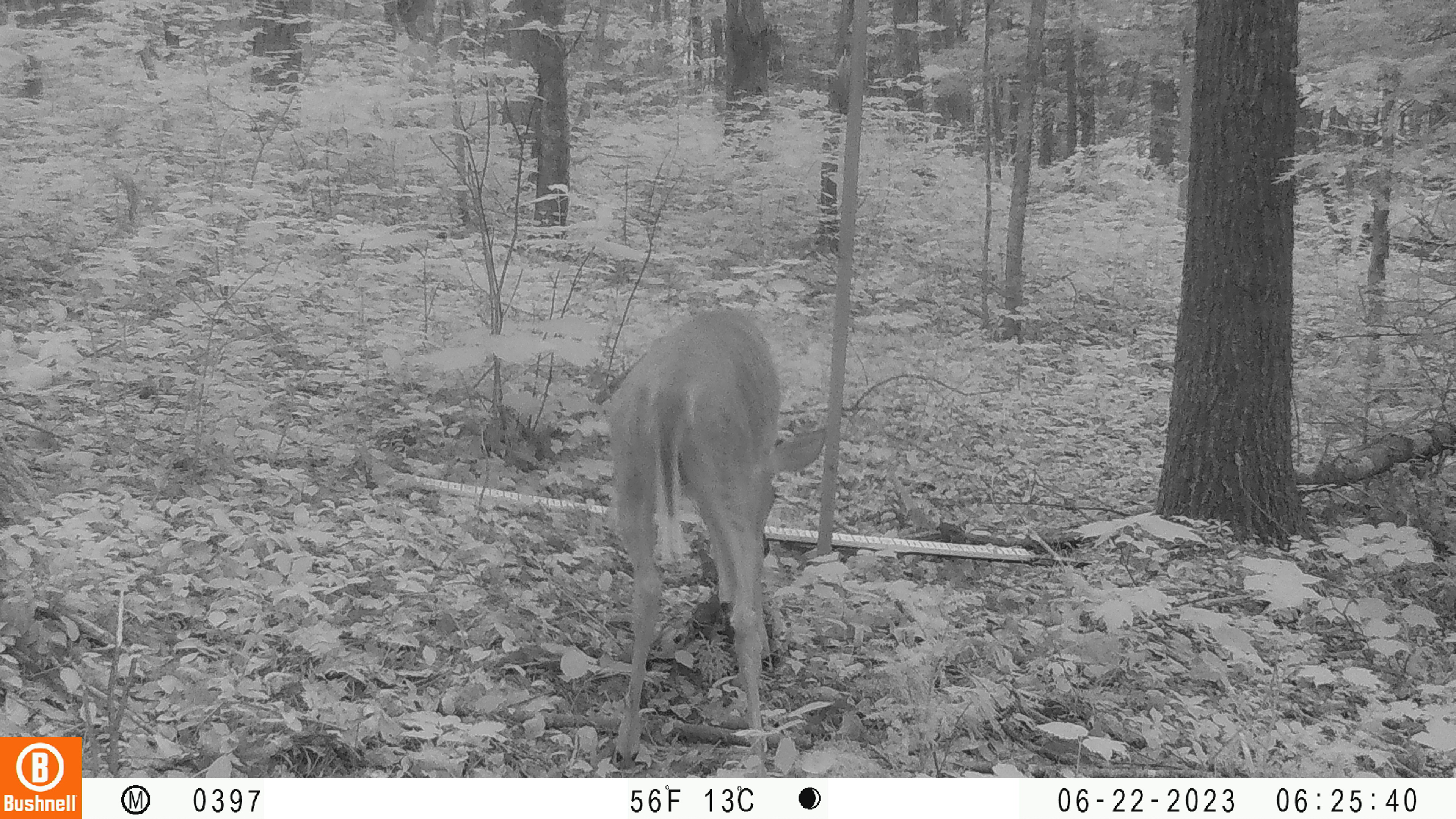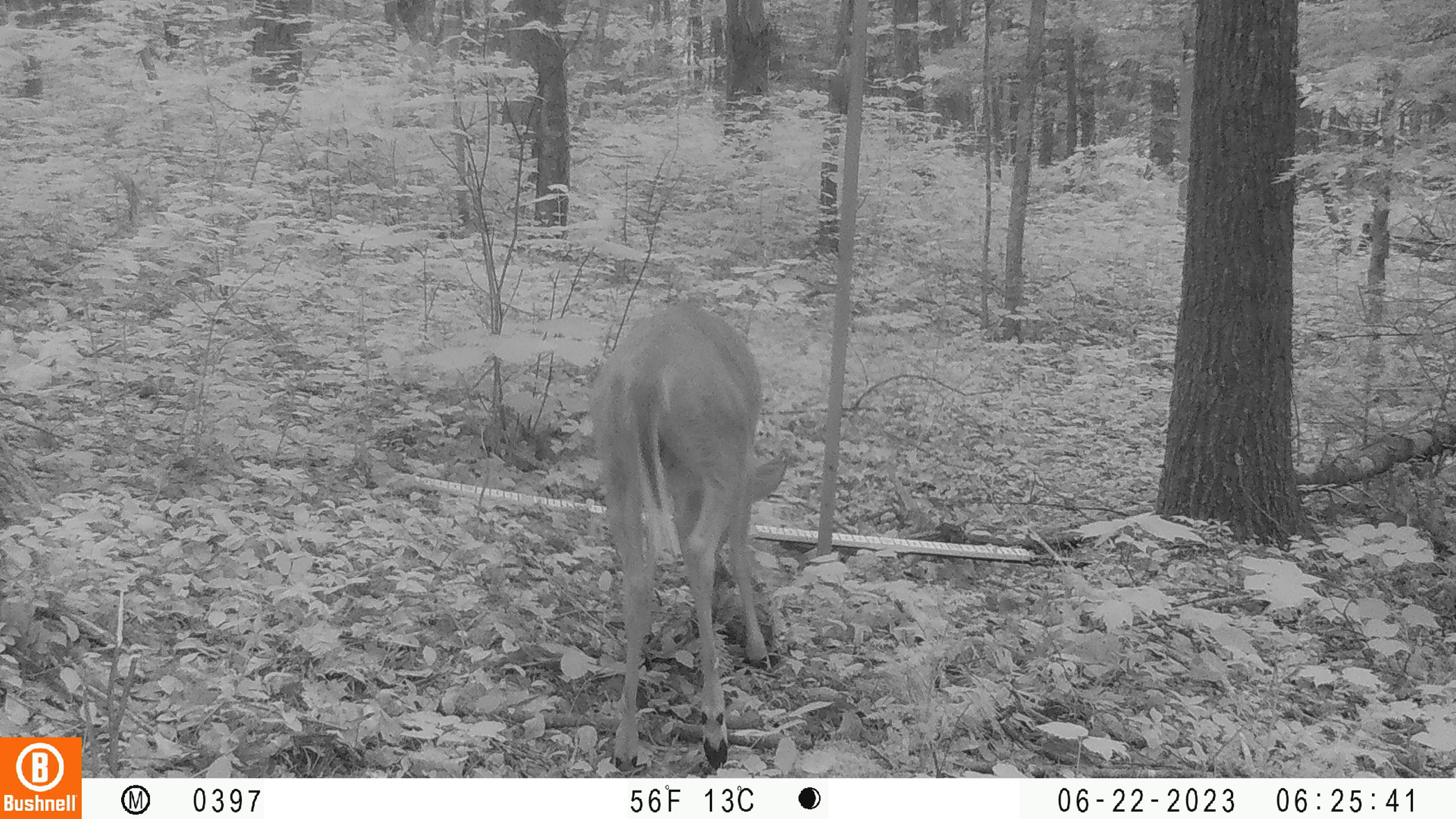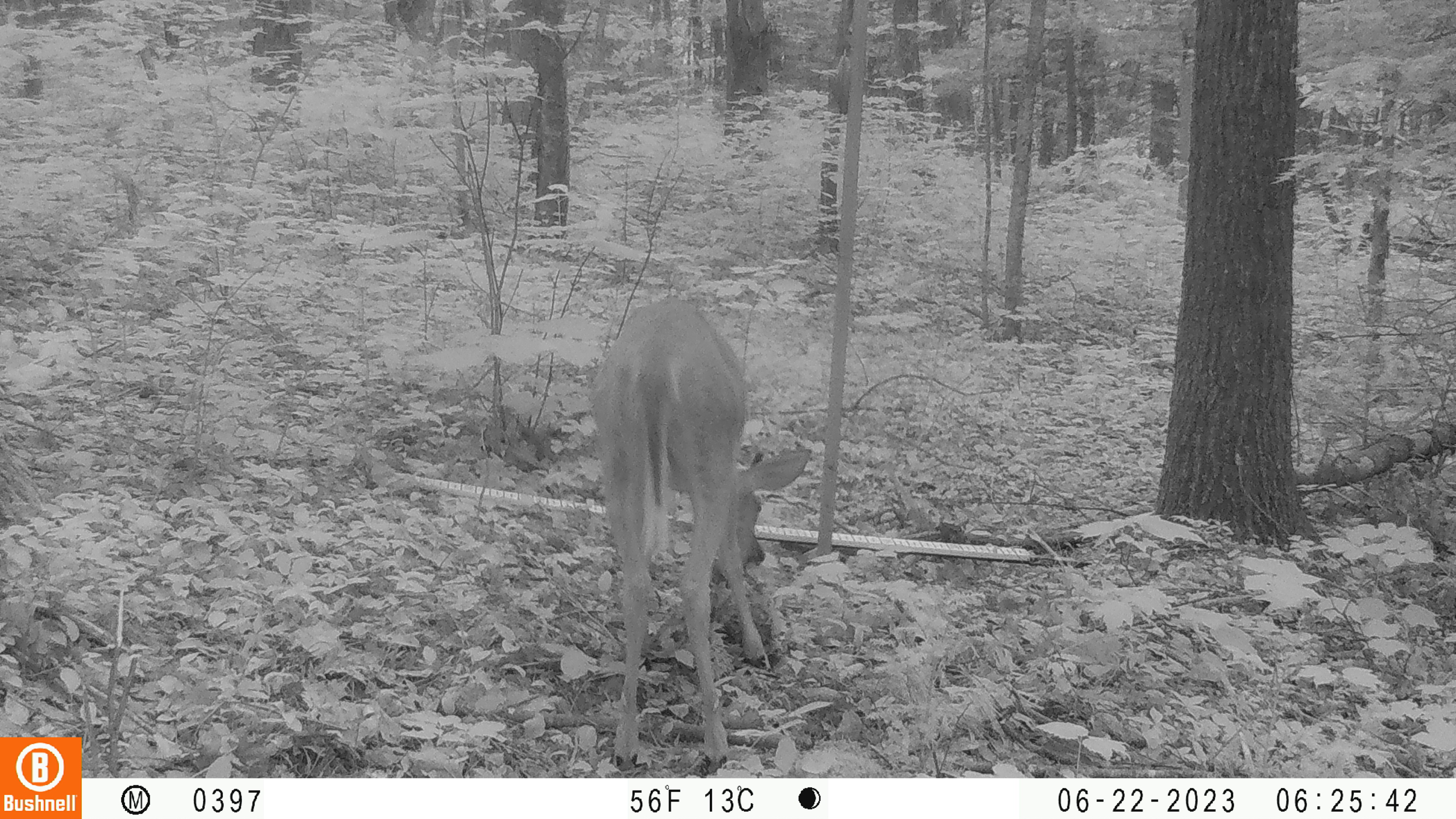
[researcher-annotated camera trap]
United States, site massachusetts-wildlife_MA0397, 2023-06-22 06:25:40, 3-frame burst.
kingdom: Animalia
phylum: Chordata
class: Mammalia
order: Artiodactyla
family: Cervidae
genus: Odocoileus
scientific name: Odocoileus virginianus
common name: white-tailed deer